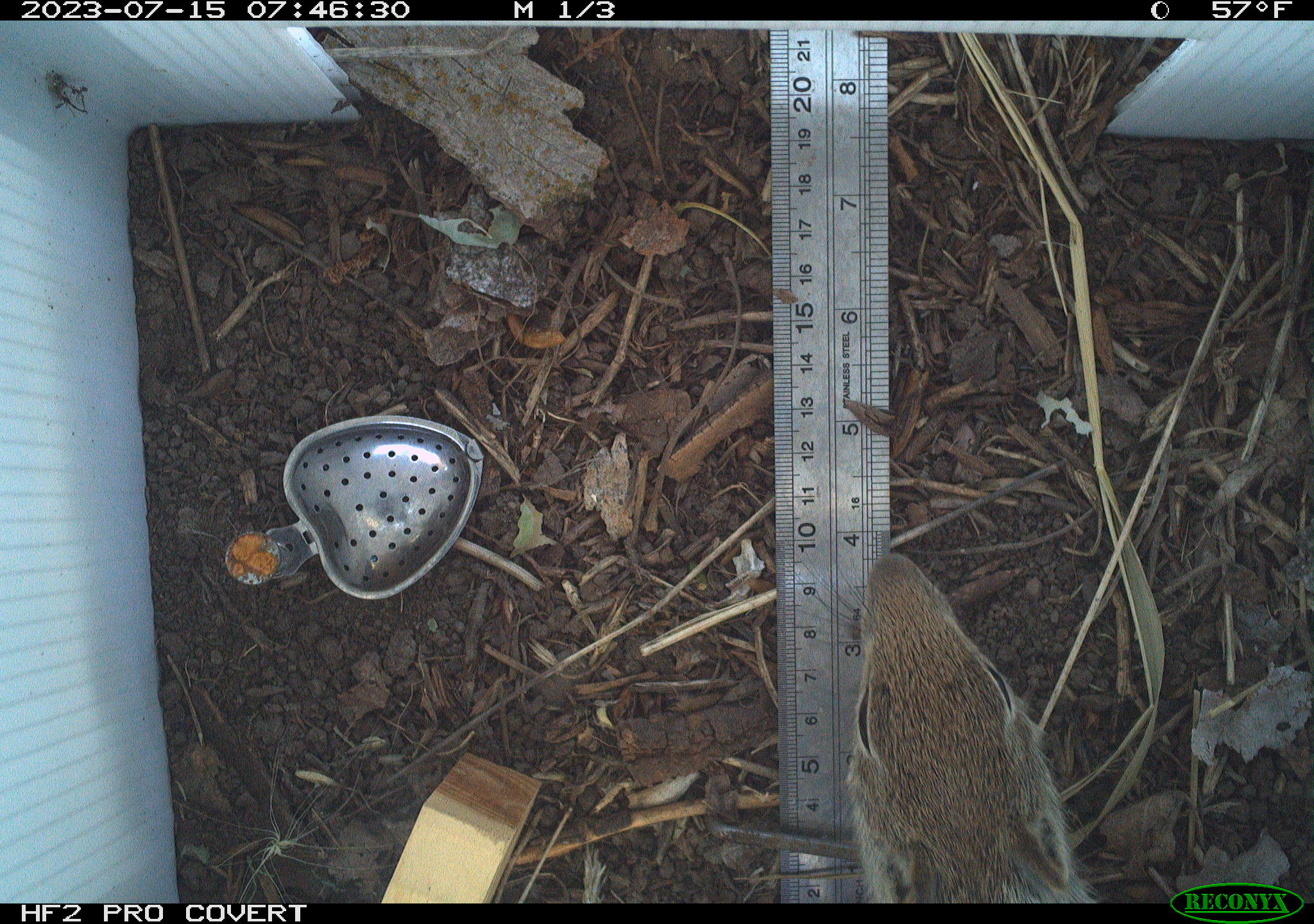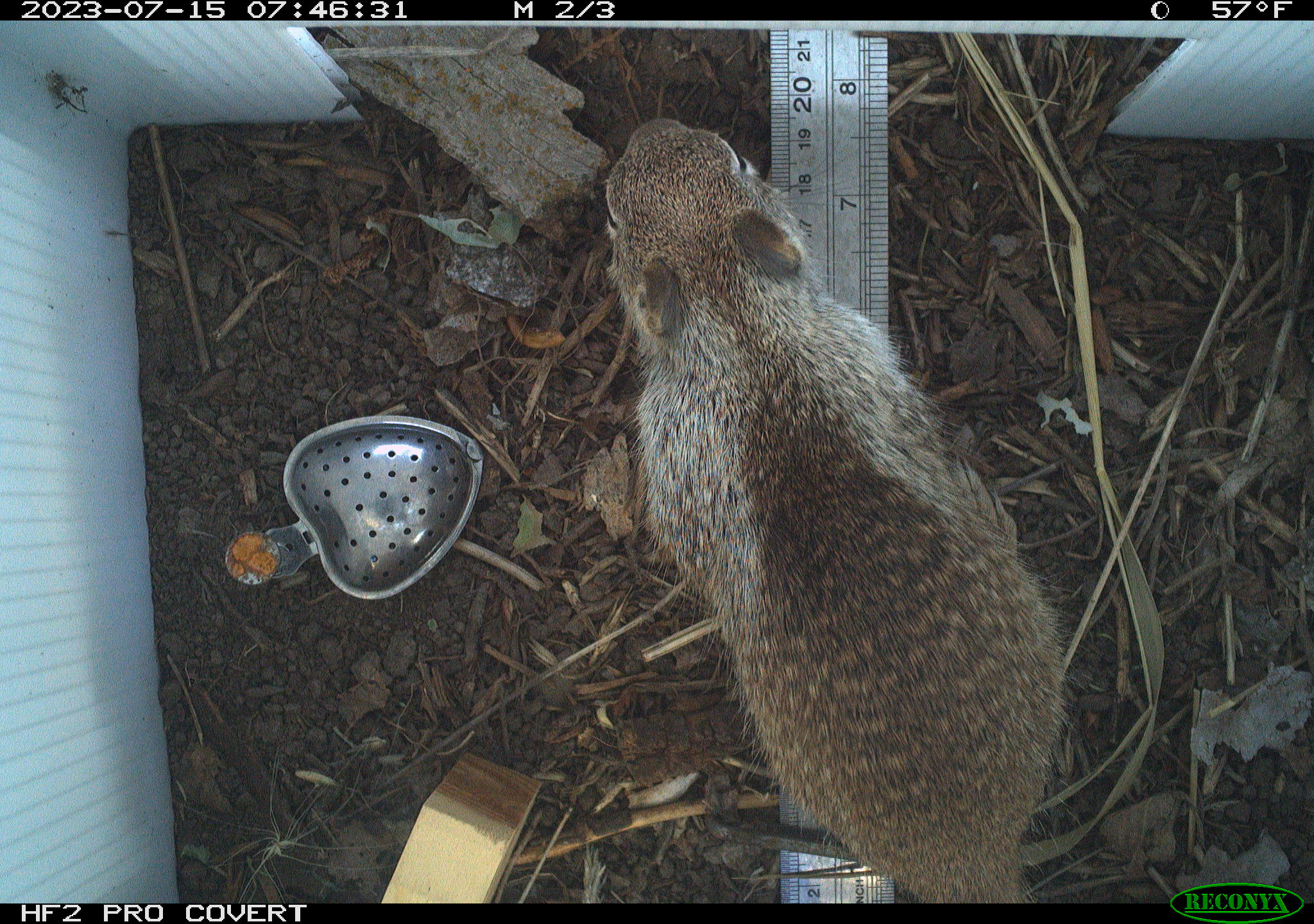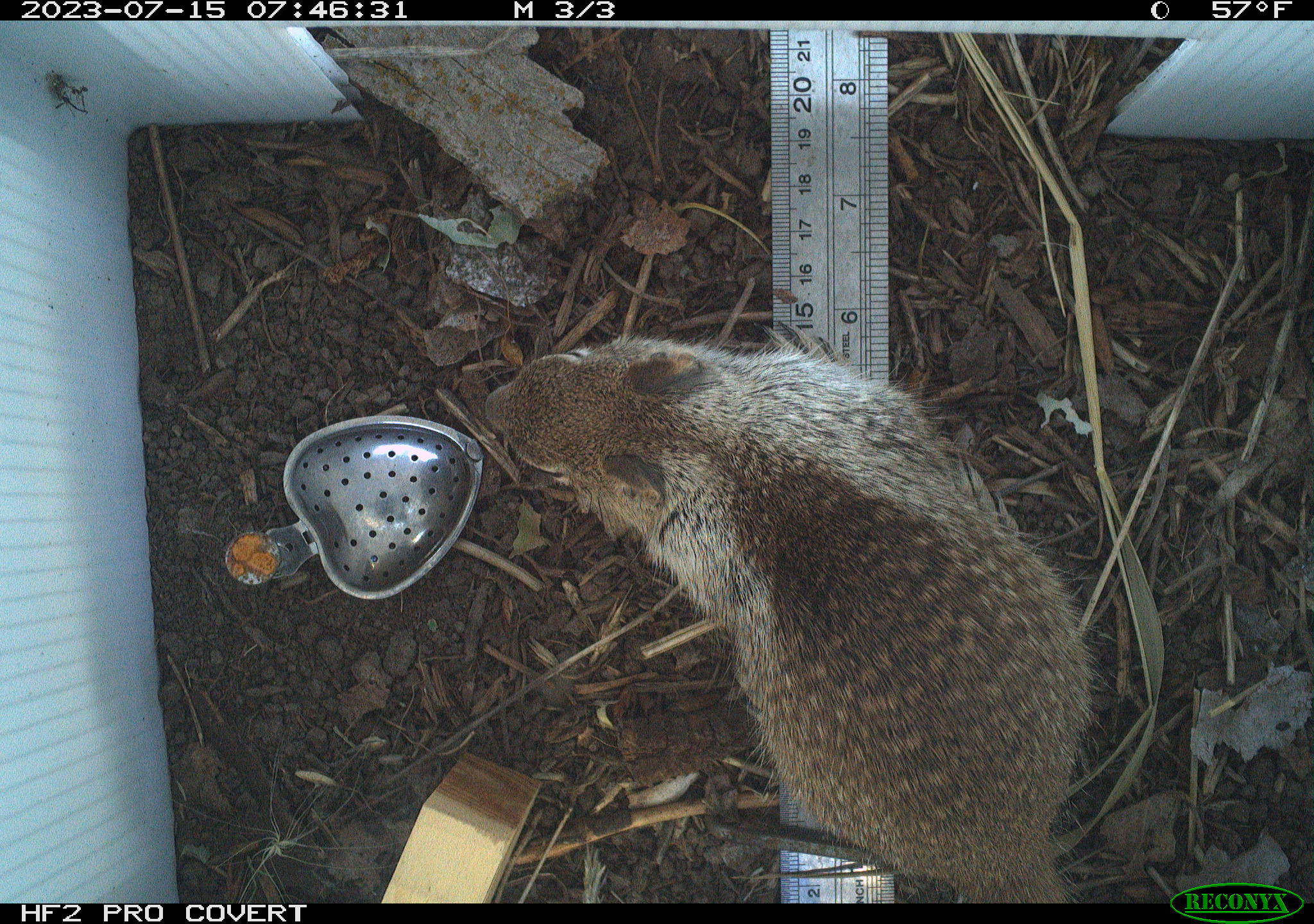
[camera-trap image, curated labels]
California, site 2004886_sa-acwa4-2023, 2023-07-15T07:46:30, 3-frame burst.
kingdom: Animalia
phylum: Chordata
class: Mammalia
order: Rodentia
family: Sciuridae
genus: Otospermophilus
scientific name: Otospermophilus beecheyi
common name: california ground squirrel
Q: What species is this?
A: California ground squirrel (Otospermophilus beecheyi).